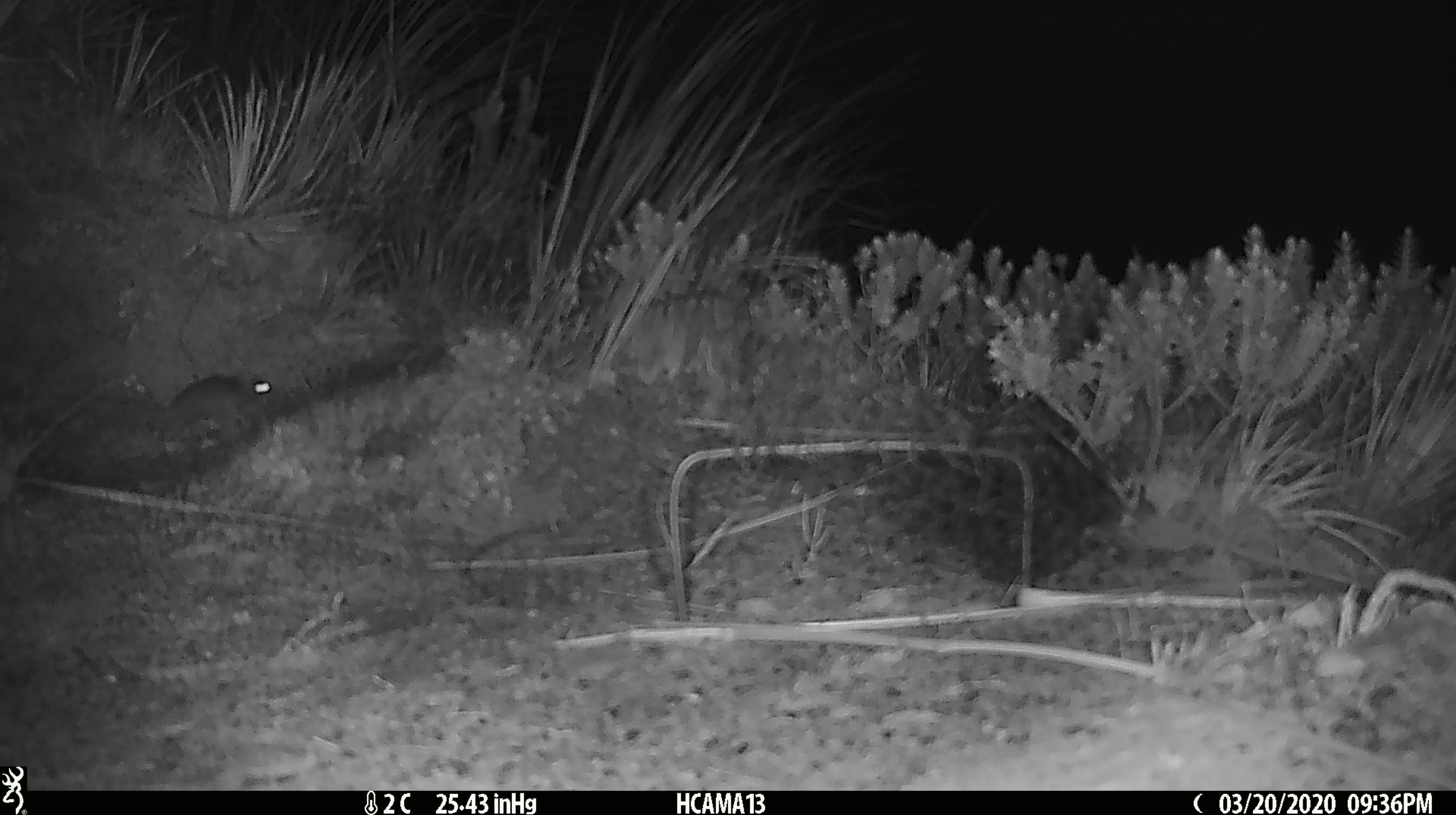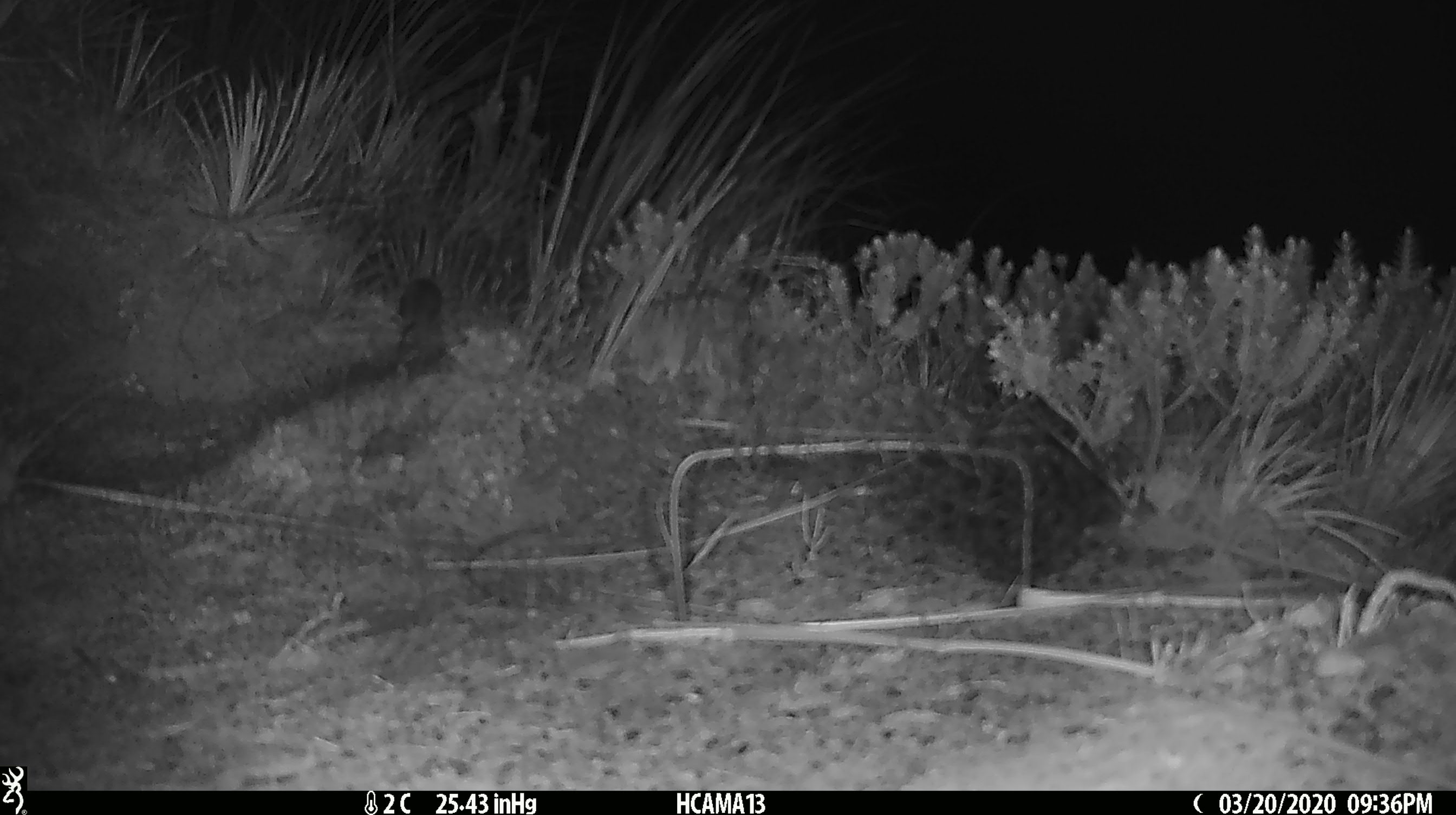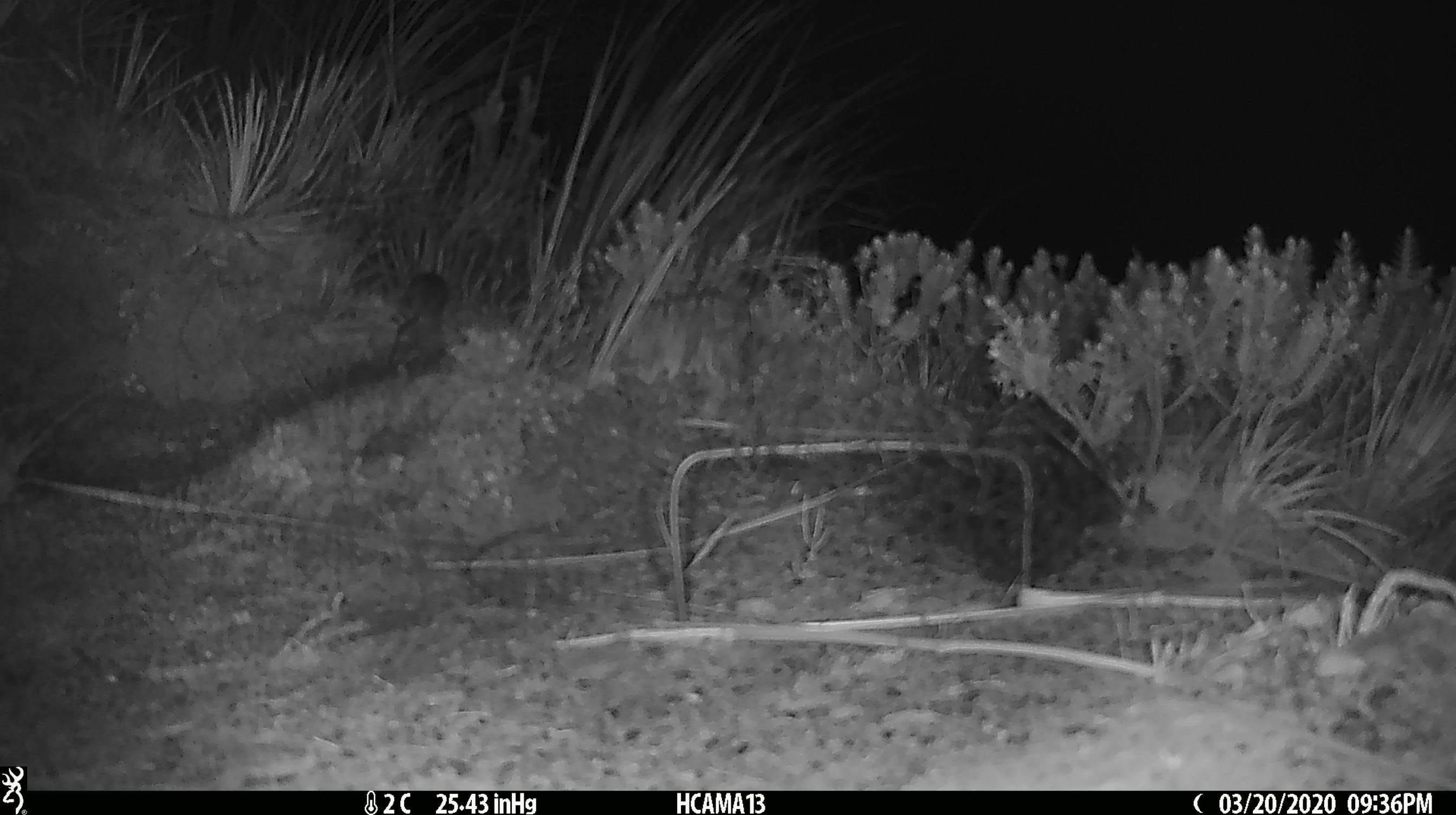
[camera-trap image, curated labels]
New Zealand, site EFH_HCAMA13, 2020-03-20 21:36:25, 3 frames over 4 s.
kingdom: Animalia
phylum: Chordata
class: Mammalia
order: Rodentia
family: Muridae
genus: Mus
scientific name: Mus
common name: mouse